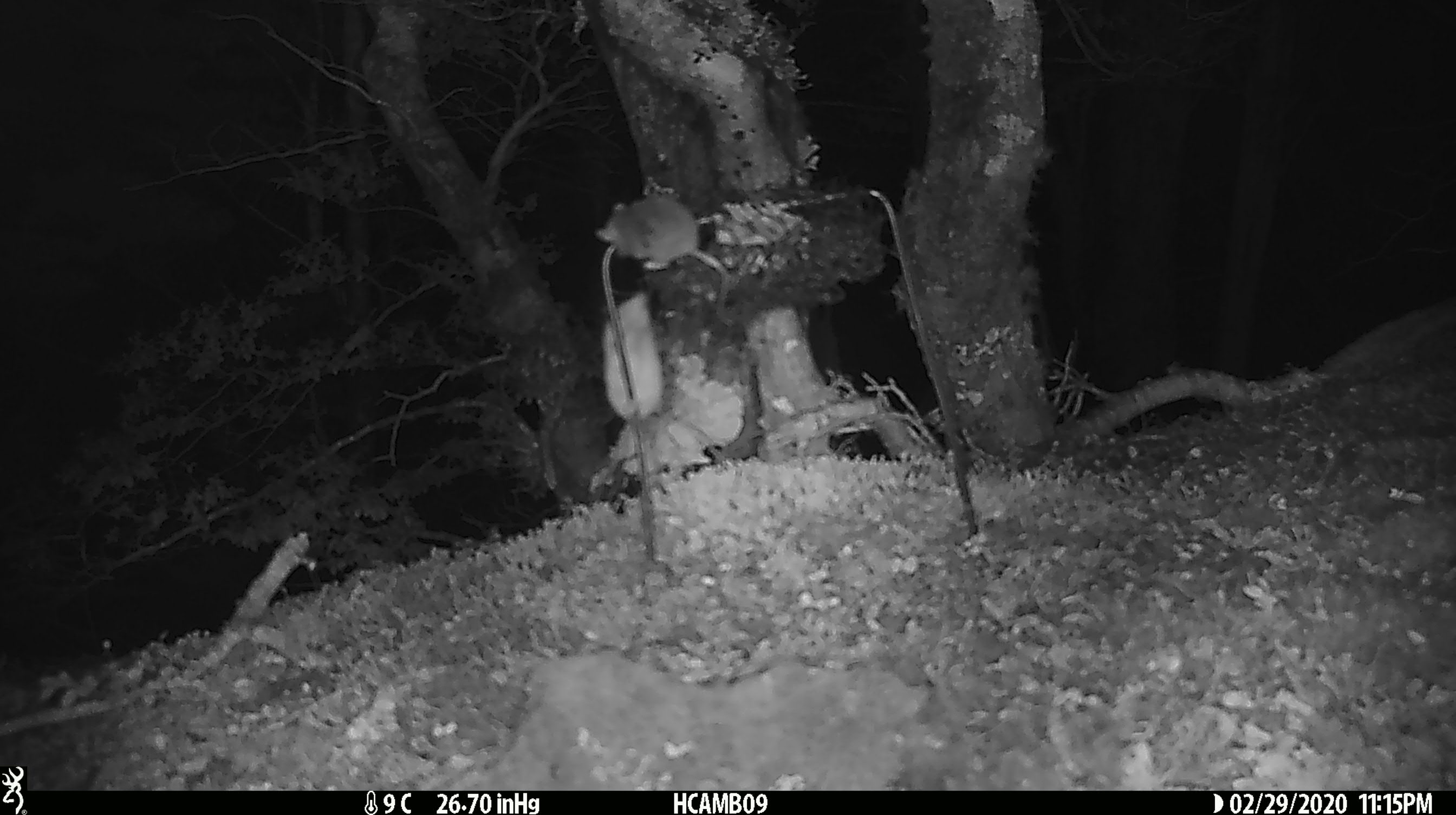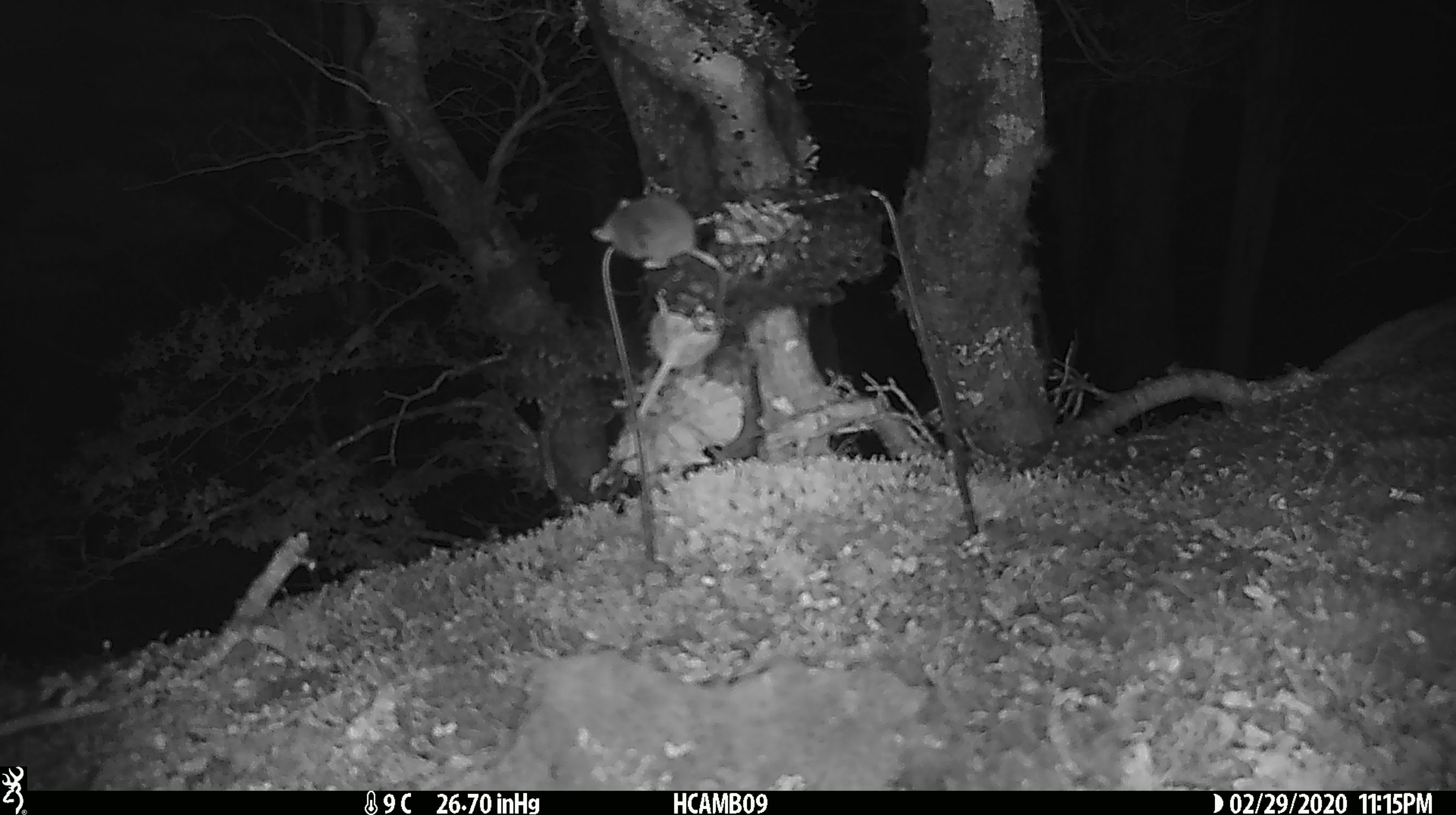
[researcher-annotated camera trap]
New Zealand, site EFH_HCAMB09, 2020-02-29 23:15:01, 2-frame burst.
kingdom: Animalia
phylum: Chordata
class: Mammalia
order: Rodentia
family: Muridae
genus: Mus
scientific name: Mus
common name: mouse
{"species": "mouse (Mus)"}